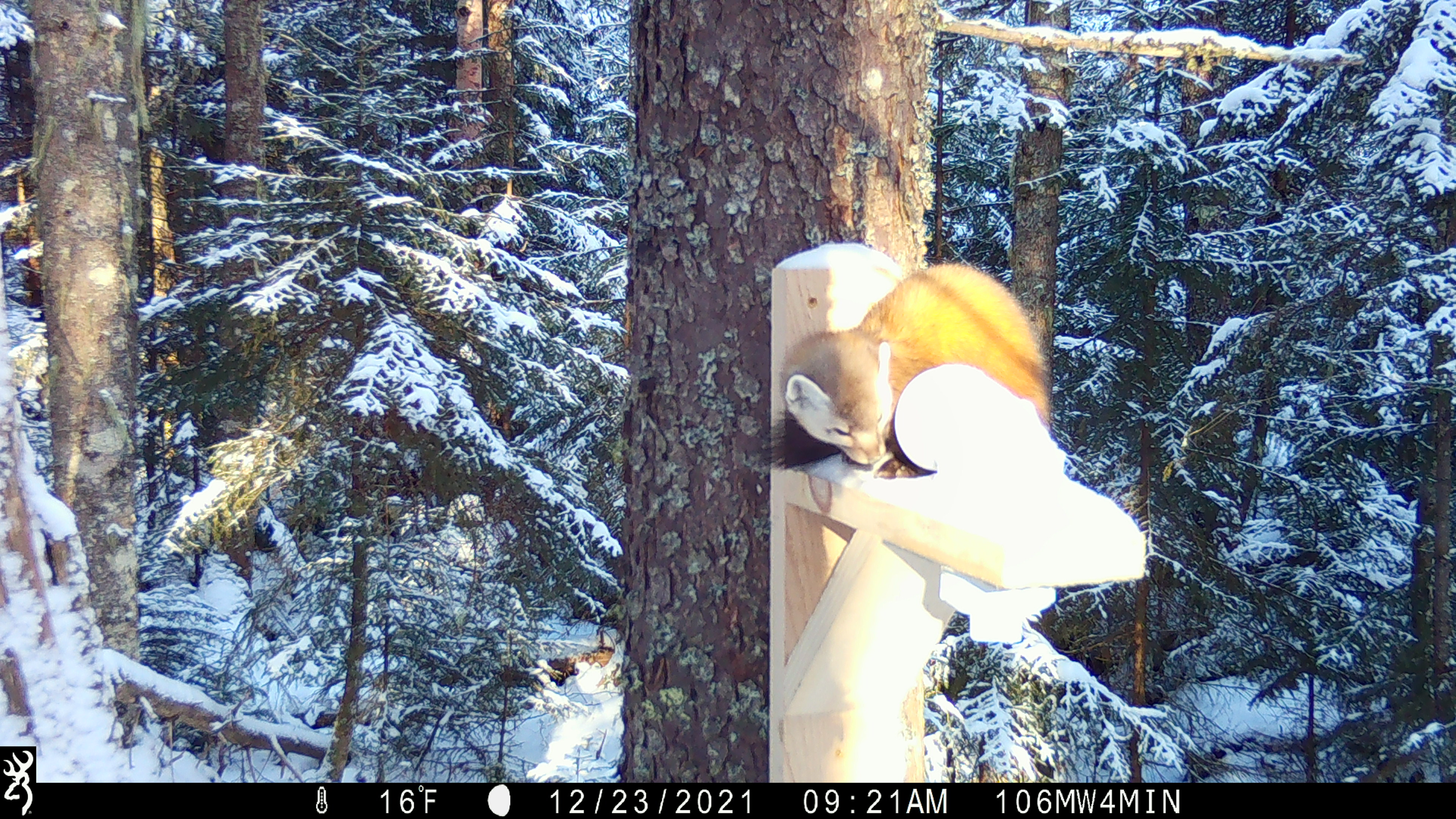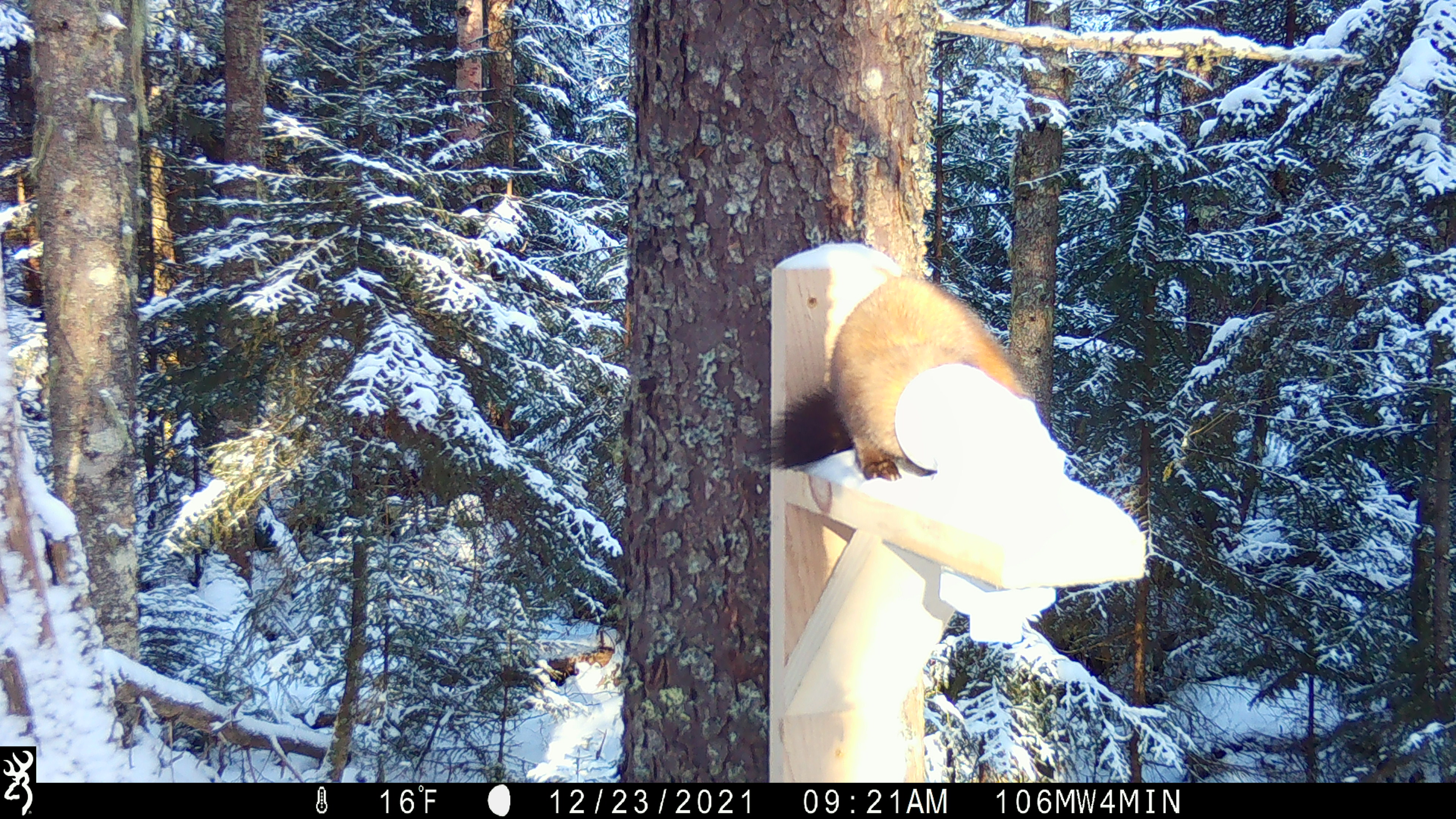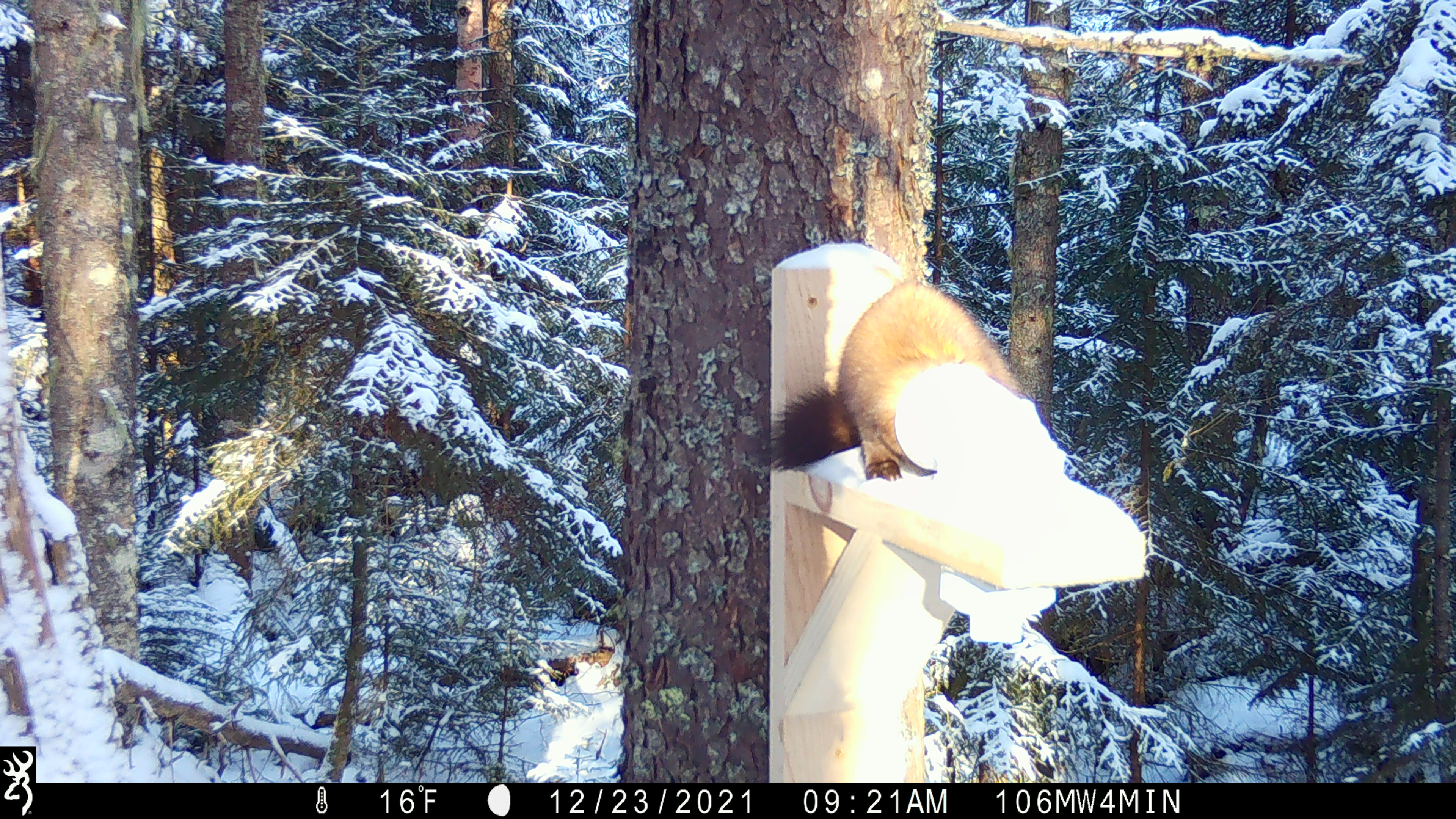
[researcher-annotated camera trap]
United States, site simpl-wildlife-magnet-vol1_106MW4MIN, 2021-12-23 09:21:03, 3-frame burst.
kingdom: Animalia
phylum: Chordata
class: Mammalia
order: Carnivora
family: Mustelidae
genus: Martes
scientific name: Martes americana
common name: american marten